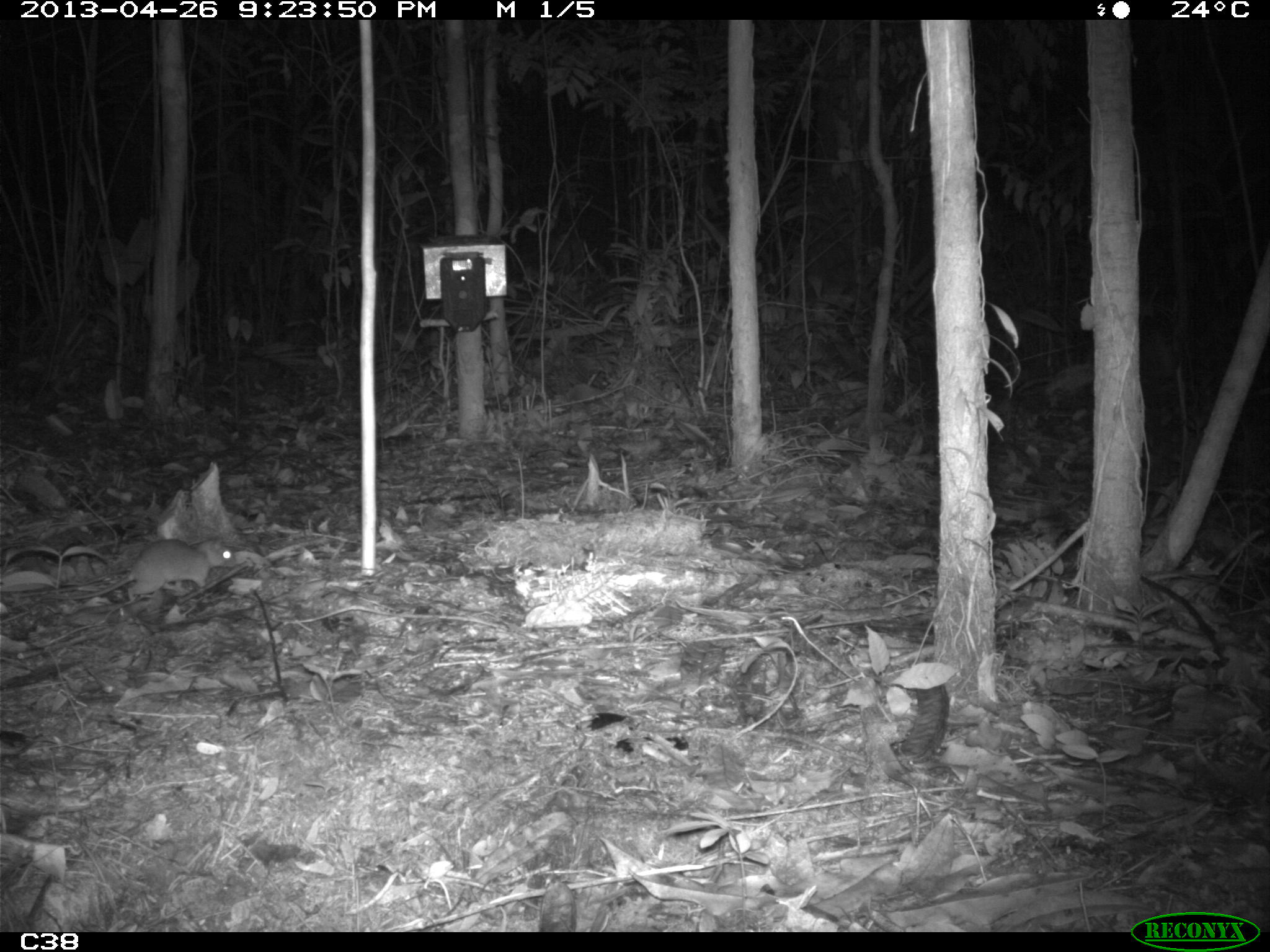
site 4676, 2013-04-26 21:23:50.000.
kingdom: Animalia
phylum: Chordata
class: Mammalia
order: Rodentia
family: Muridae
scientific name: Muridae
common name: mice, rats, and gerbils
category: unknown mouse or rat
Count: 1.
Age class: adult.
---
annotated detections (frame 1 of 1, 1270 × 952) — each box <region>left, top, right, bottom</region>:
unknown mouse or rat: <region>47, 538, 237, 608</region>